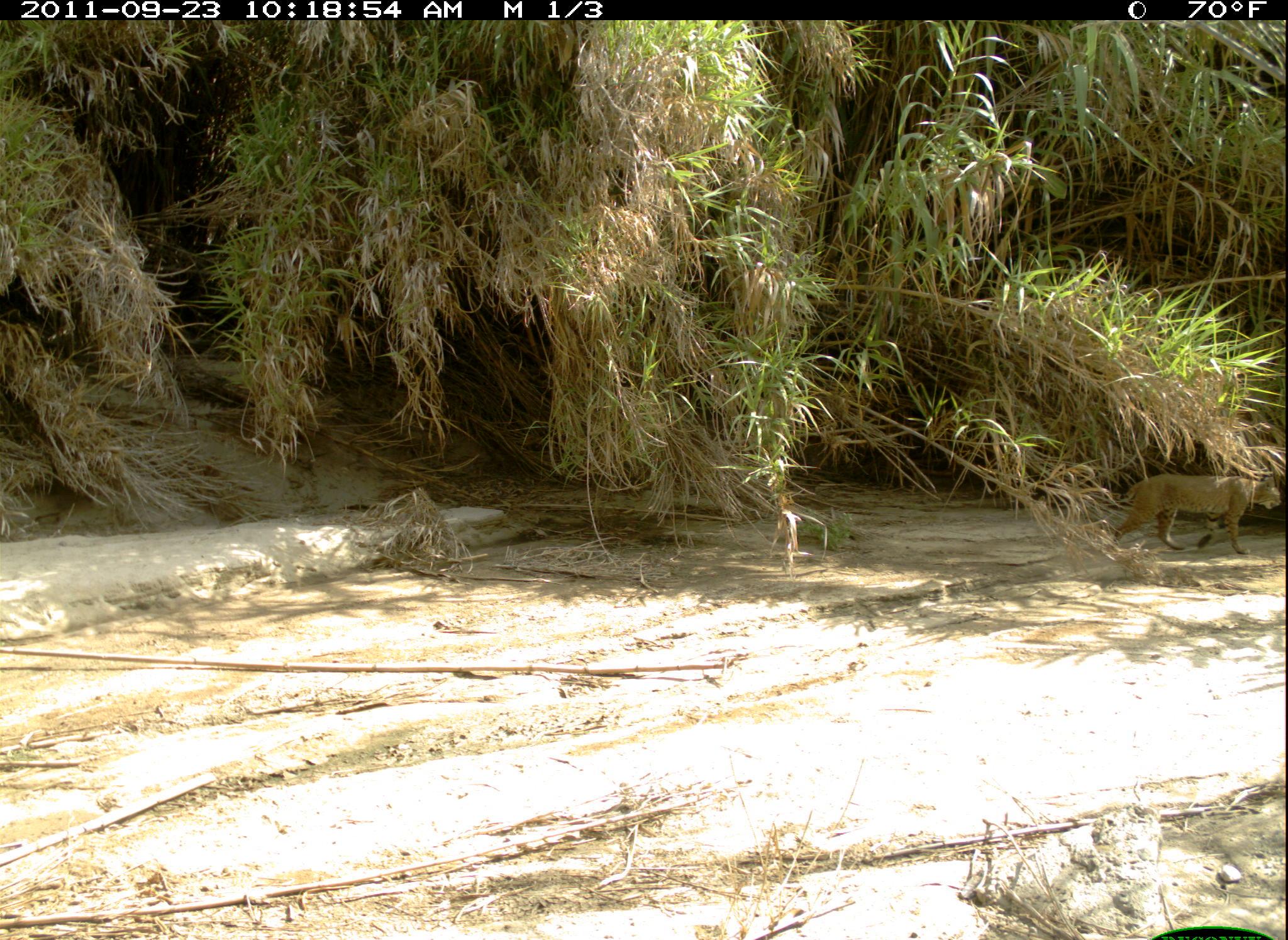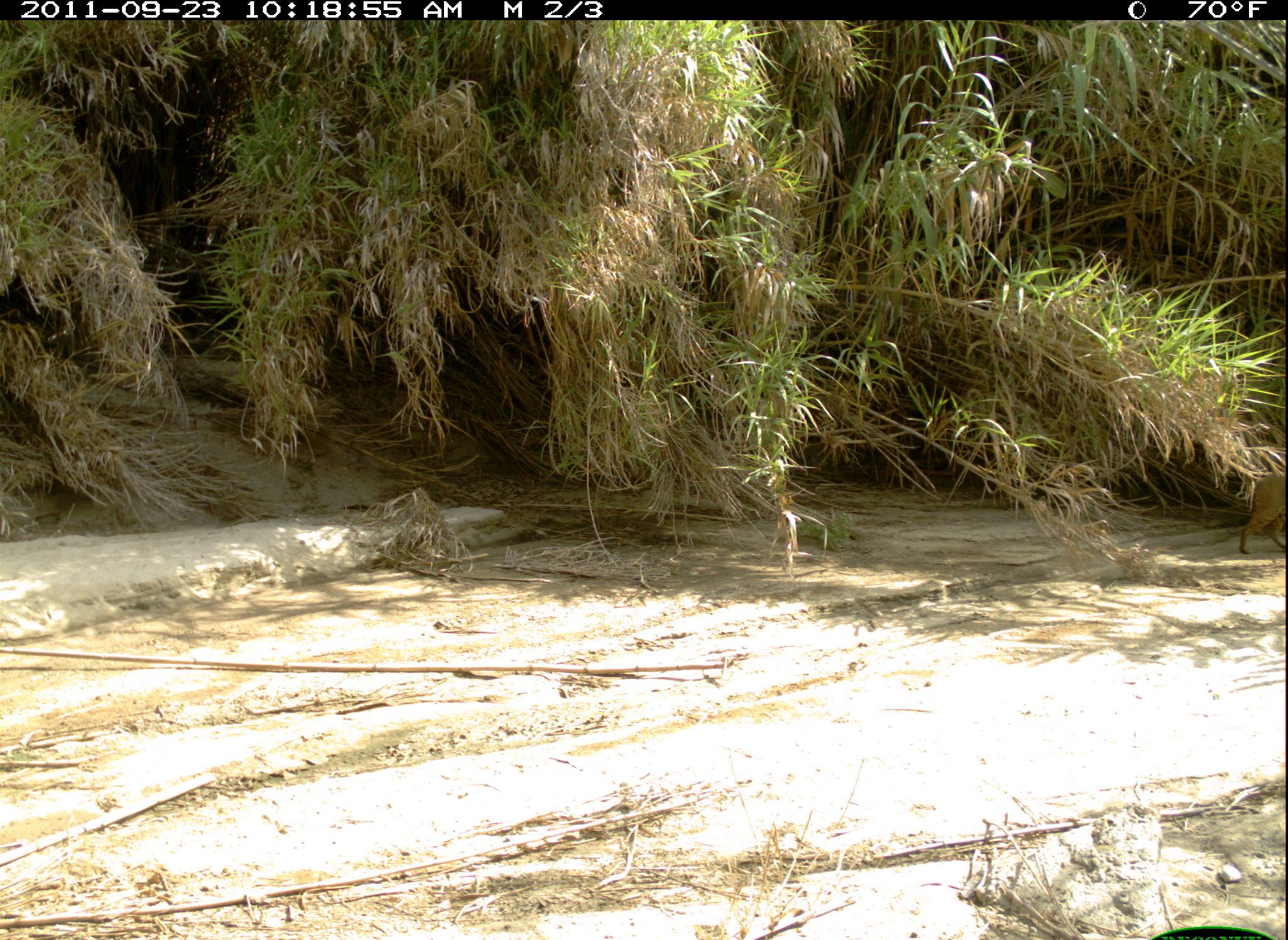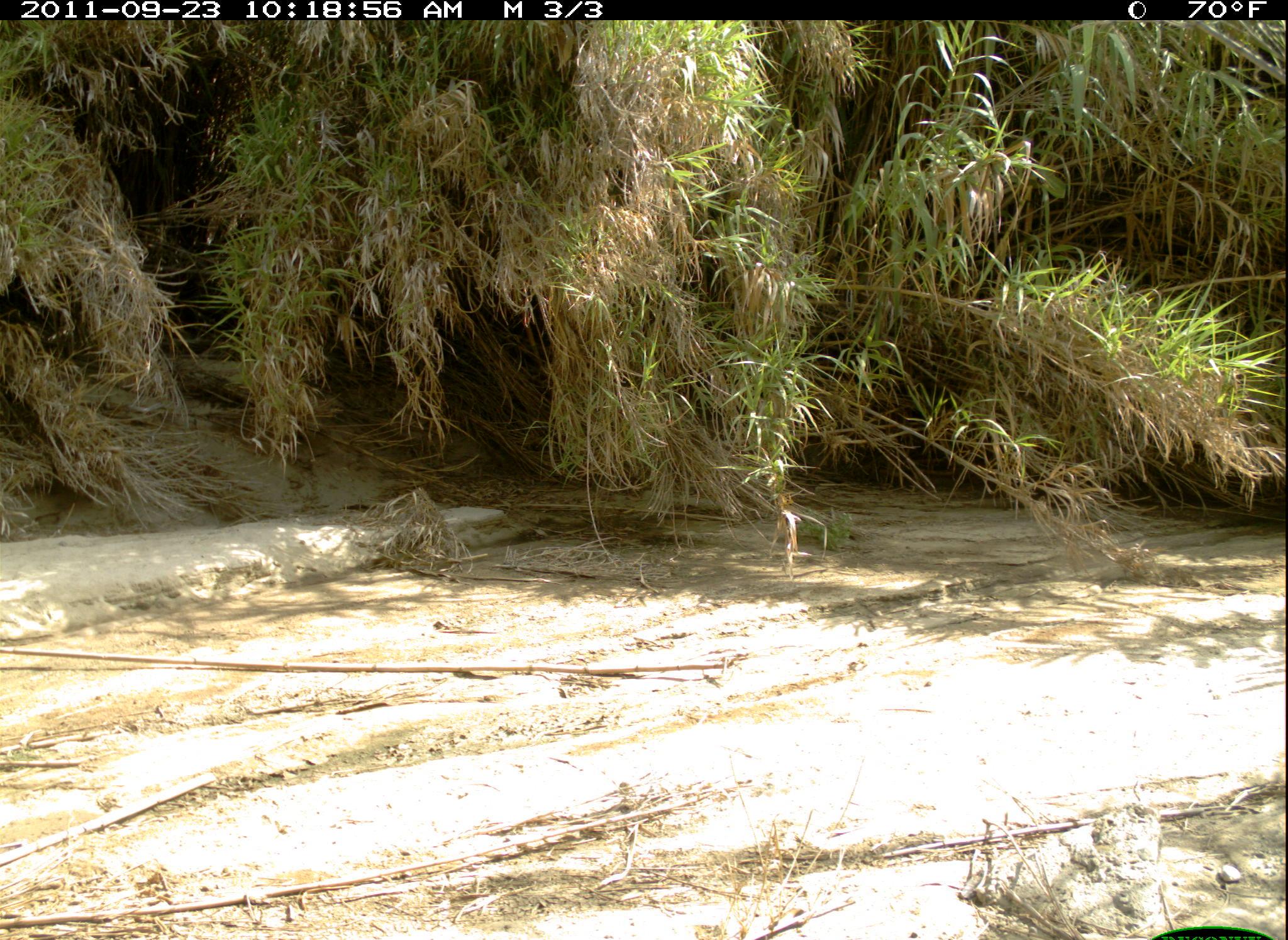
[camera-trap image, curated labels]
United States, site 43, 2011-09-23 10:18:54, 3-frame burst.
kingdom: Animalia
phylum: Chordata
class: Mammalia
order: Carnivora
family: Felidae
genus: Lynx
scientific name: Lynx rufus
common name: bobcat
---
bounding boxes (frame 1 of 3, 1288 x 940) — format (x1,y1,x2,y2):
bobcat: (1104,462,1283,564)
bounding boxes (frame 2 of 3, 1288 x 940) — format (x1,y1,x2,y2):
bobcat: (1235,474,1286,562)